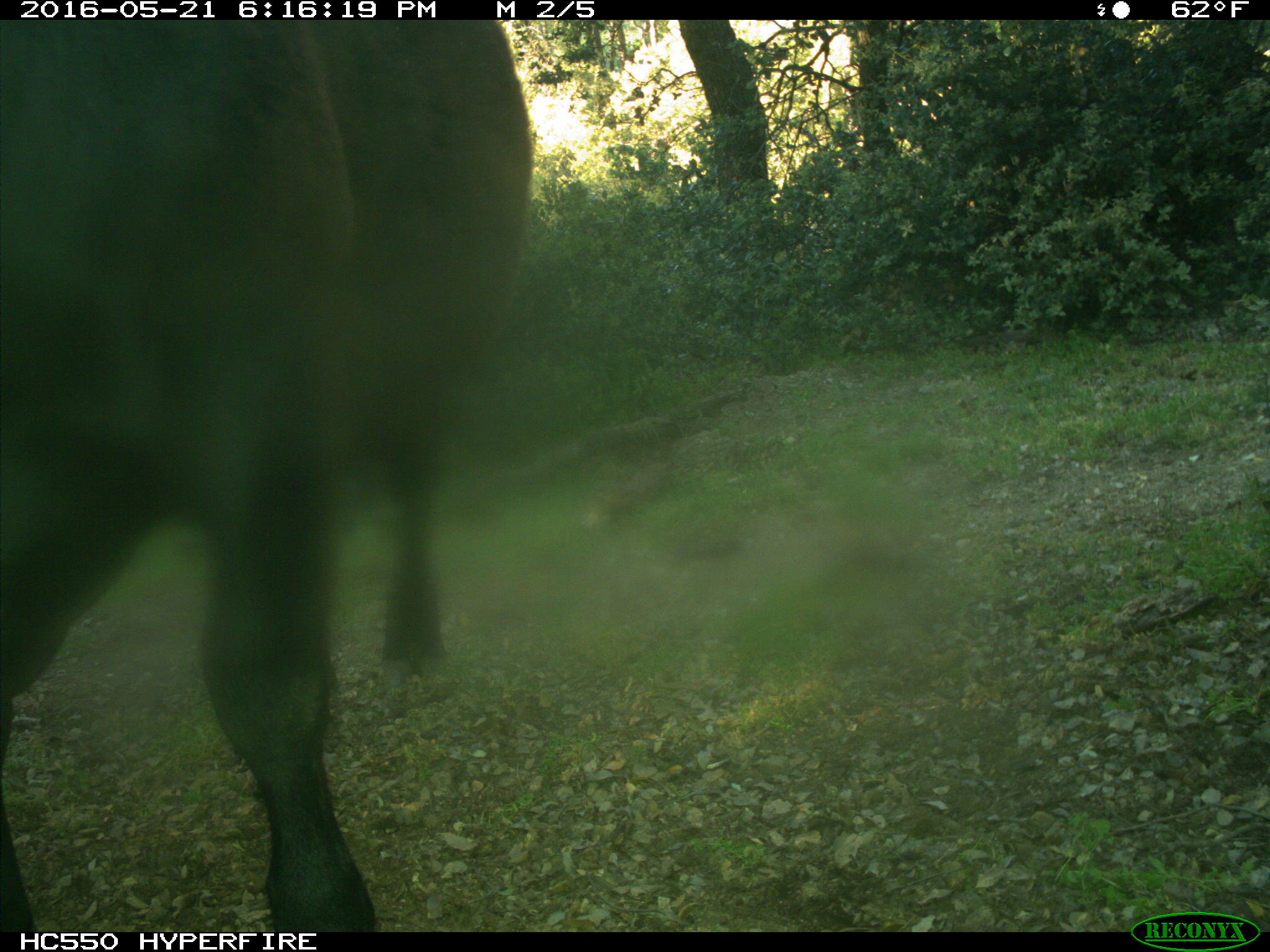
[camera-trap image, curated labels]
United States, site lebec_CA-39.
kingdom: Animalia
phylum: Chordata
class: Mammalia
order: Artiodactyla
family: Bovidae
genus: Bos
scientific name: Bos taurus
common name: domestic cow